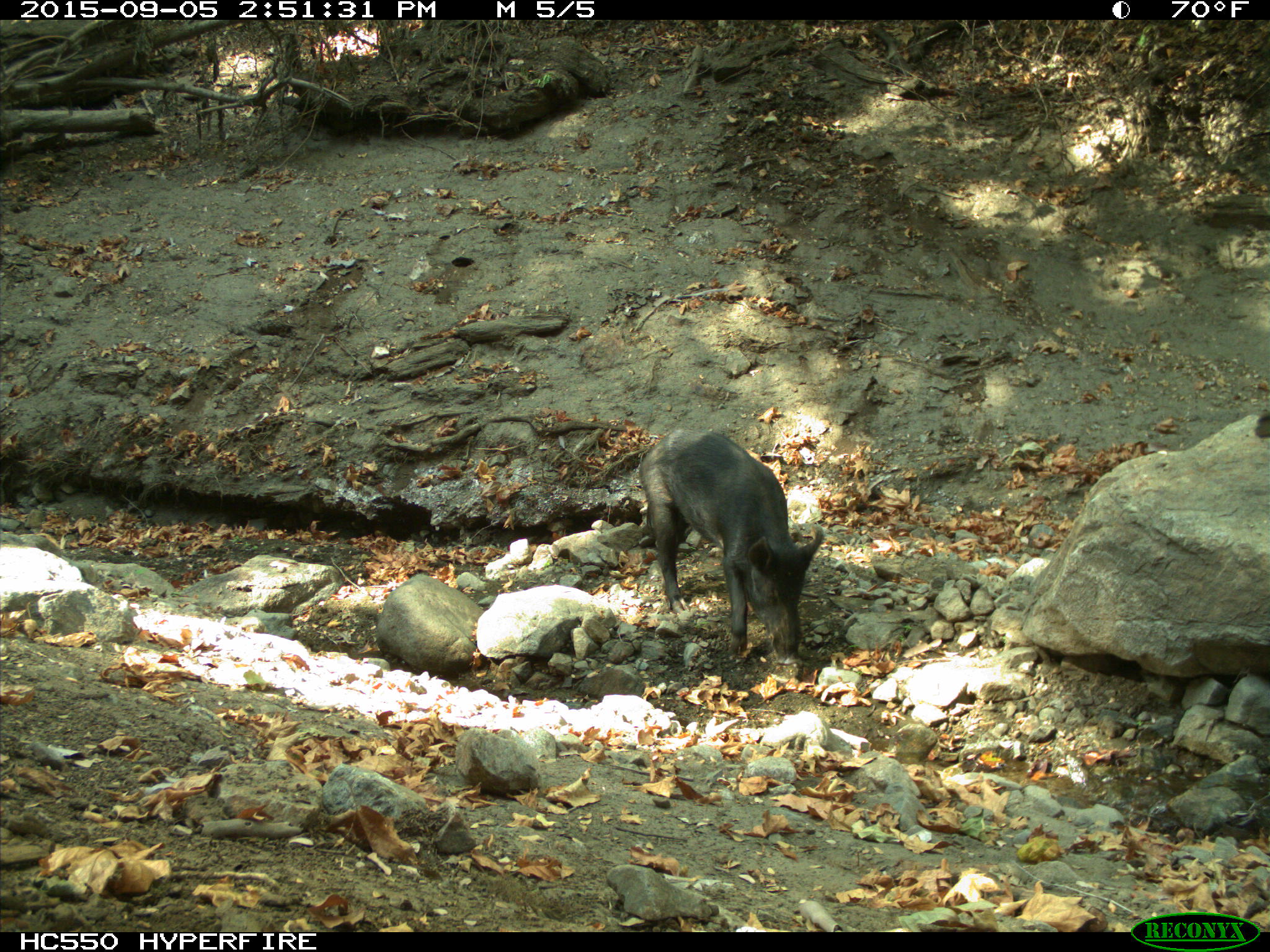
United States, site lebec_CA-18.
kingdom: Animalia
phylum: Chordata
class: Mammalia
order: Artiodactyla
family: Suidae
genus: Sus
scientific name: Sus scrofa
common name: wild boar